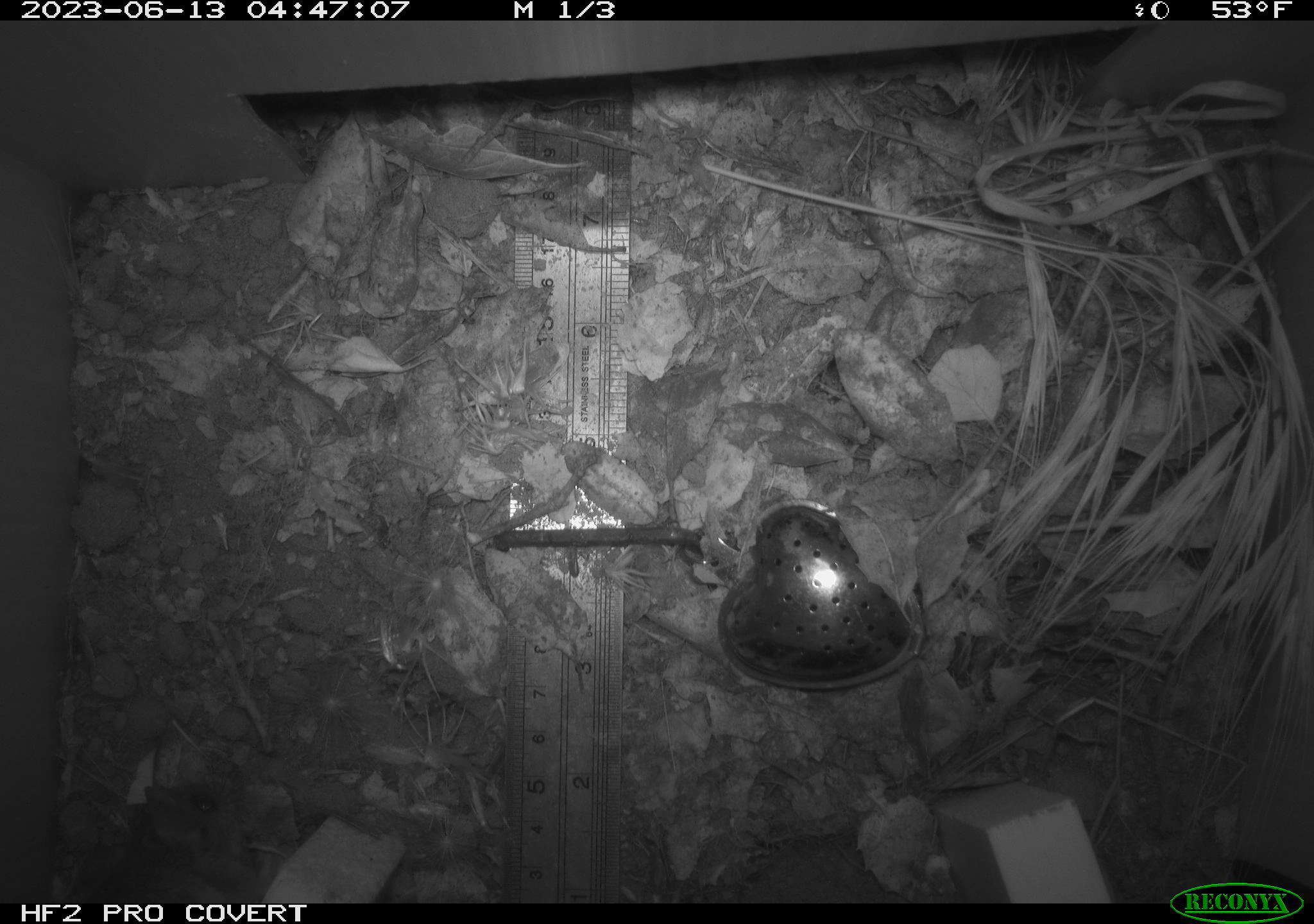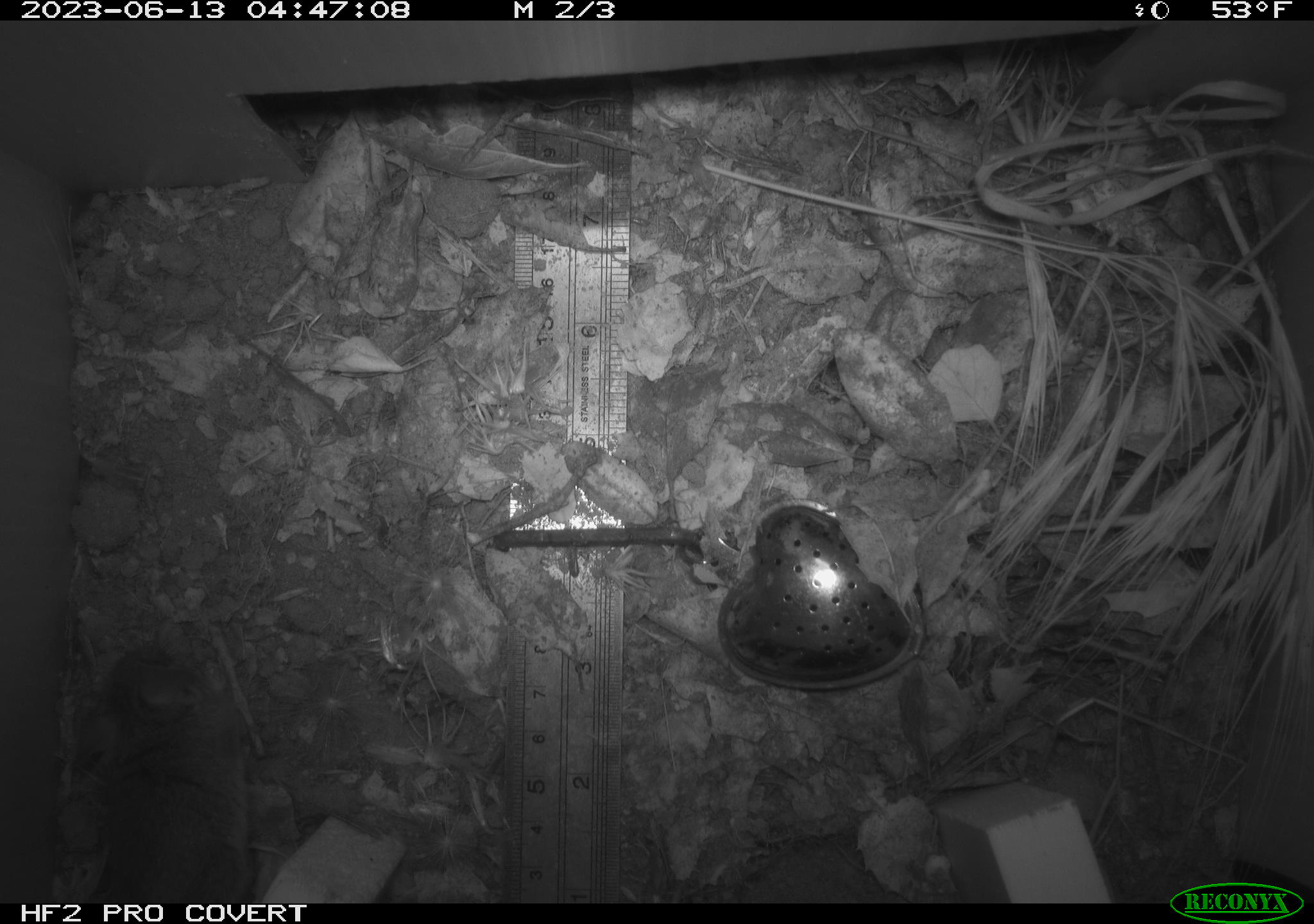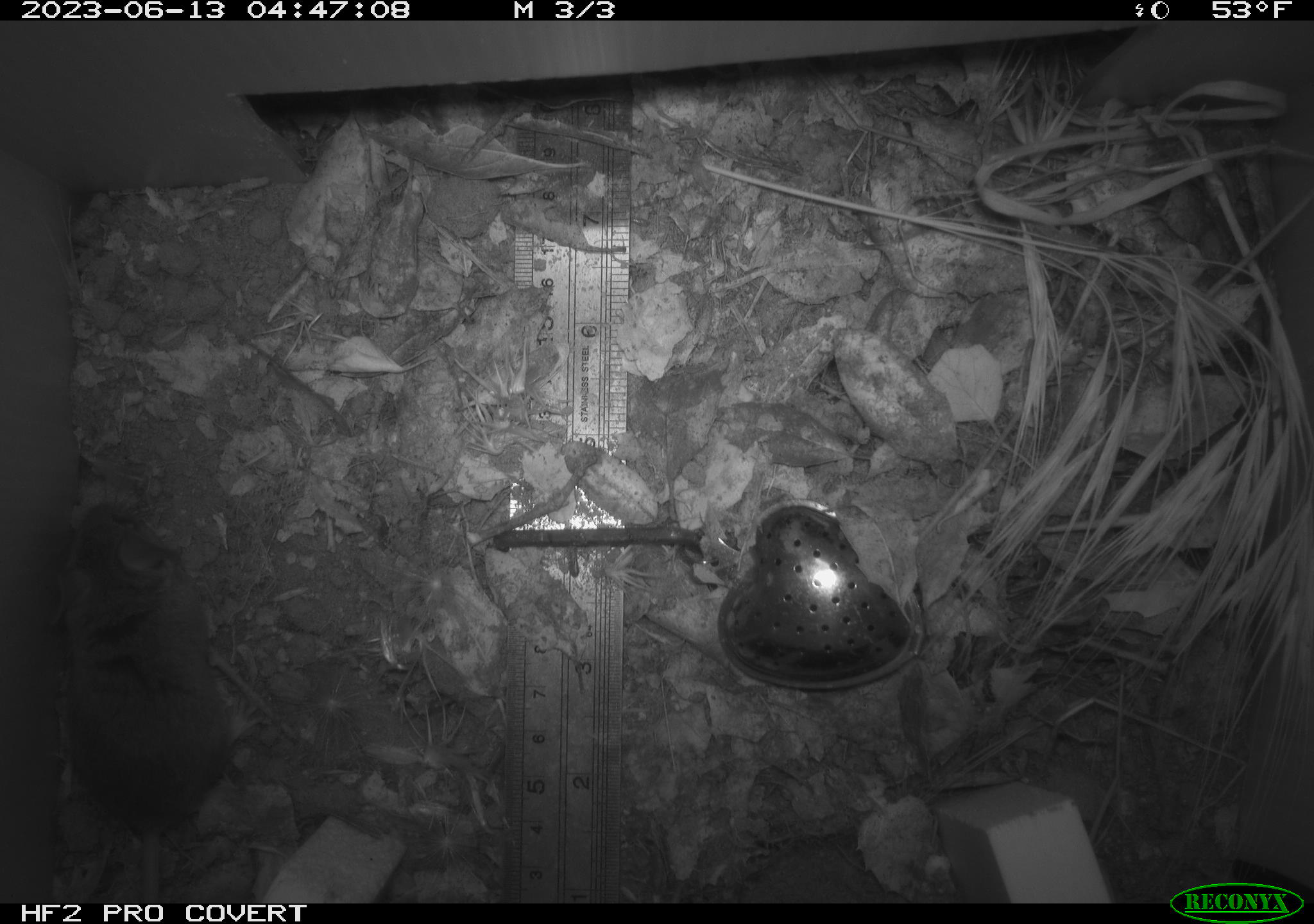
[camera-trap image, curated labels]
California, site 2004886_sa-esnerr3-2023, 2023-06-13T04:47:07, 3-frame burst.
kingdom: Animalia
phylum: Chordata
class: Mammalia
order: Rodentia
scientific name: Rodentia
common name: mouse species